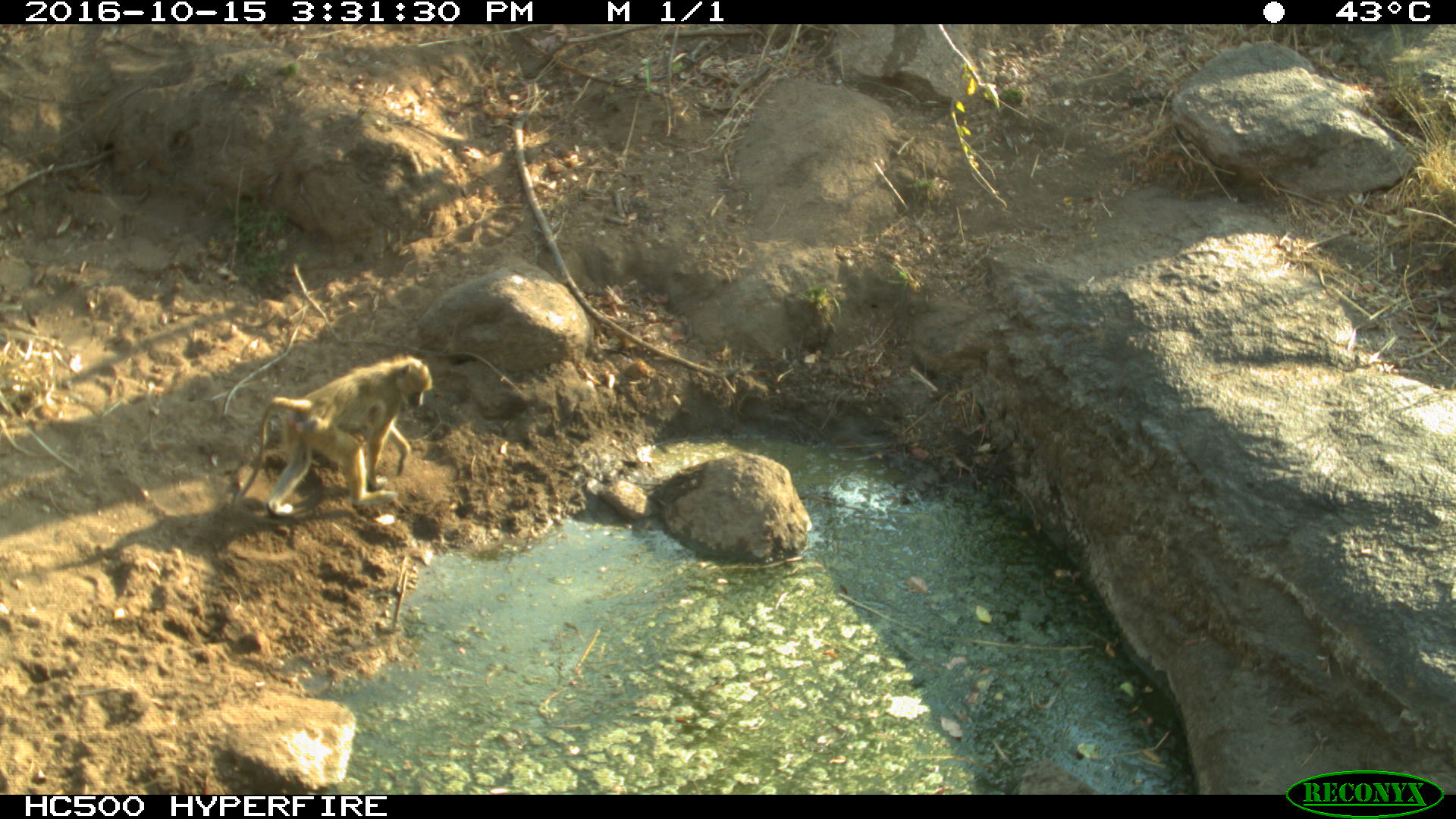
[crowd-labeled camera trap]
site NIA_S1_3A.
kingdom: Animalia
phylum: Chordata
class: Mammalia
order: Primates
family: Cercopithecidae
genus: Papio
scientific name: Papio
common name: baboon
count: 1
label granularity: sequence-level